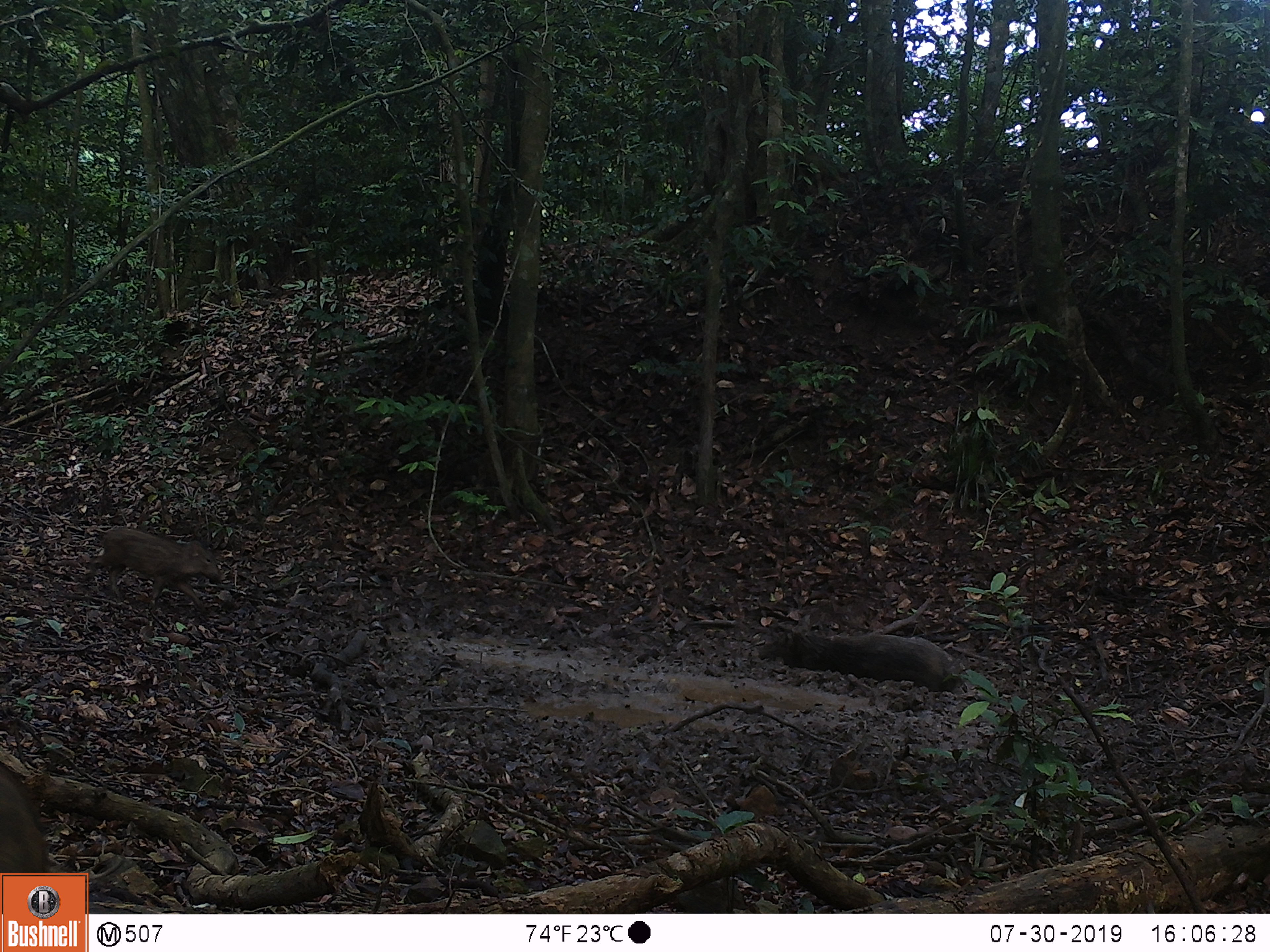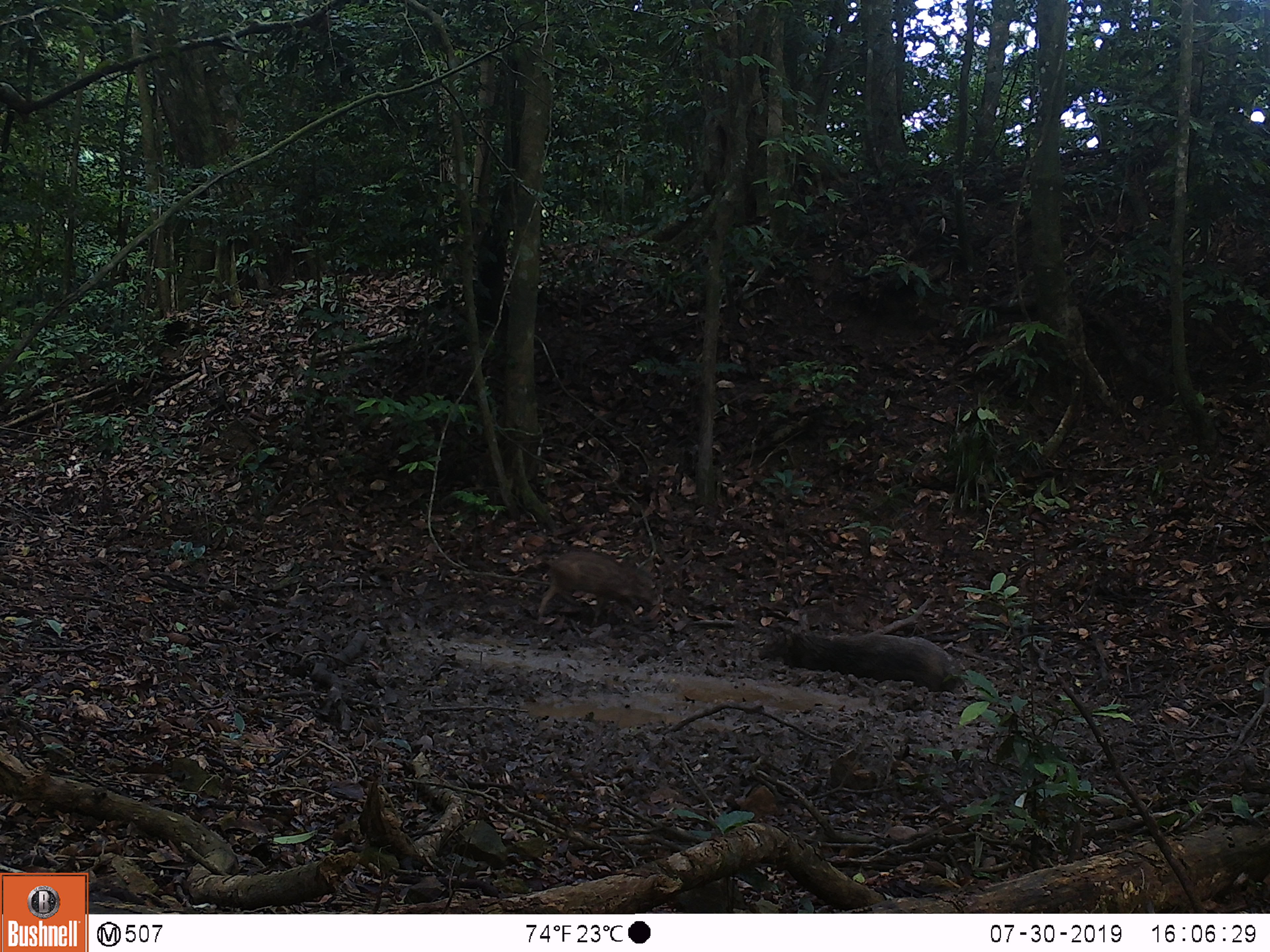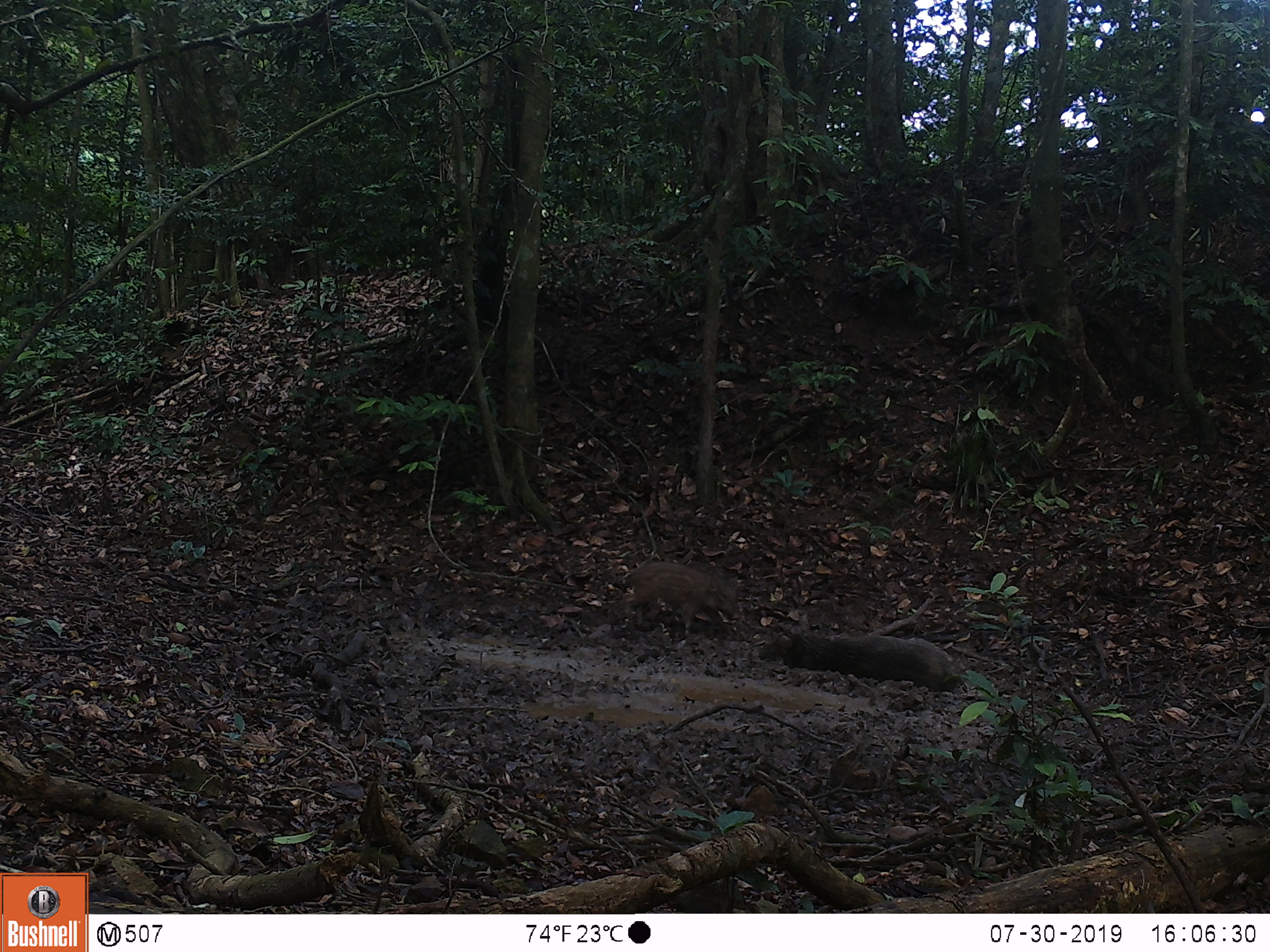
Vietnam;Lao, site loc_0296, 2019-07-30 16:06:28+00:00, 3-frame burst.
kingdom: Animalia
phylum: Chordata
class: Mammalia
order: Artiodactyla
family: Suidae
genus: Sus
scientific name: Sus scrofa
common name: eurasian wild pig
Eurasian wild pig (Sus scrofa). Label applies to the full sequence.